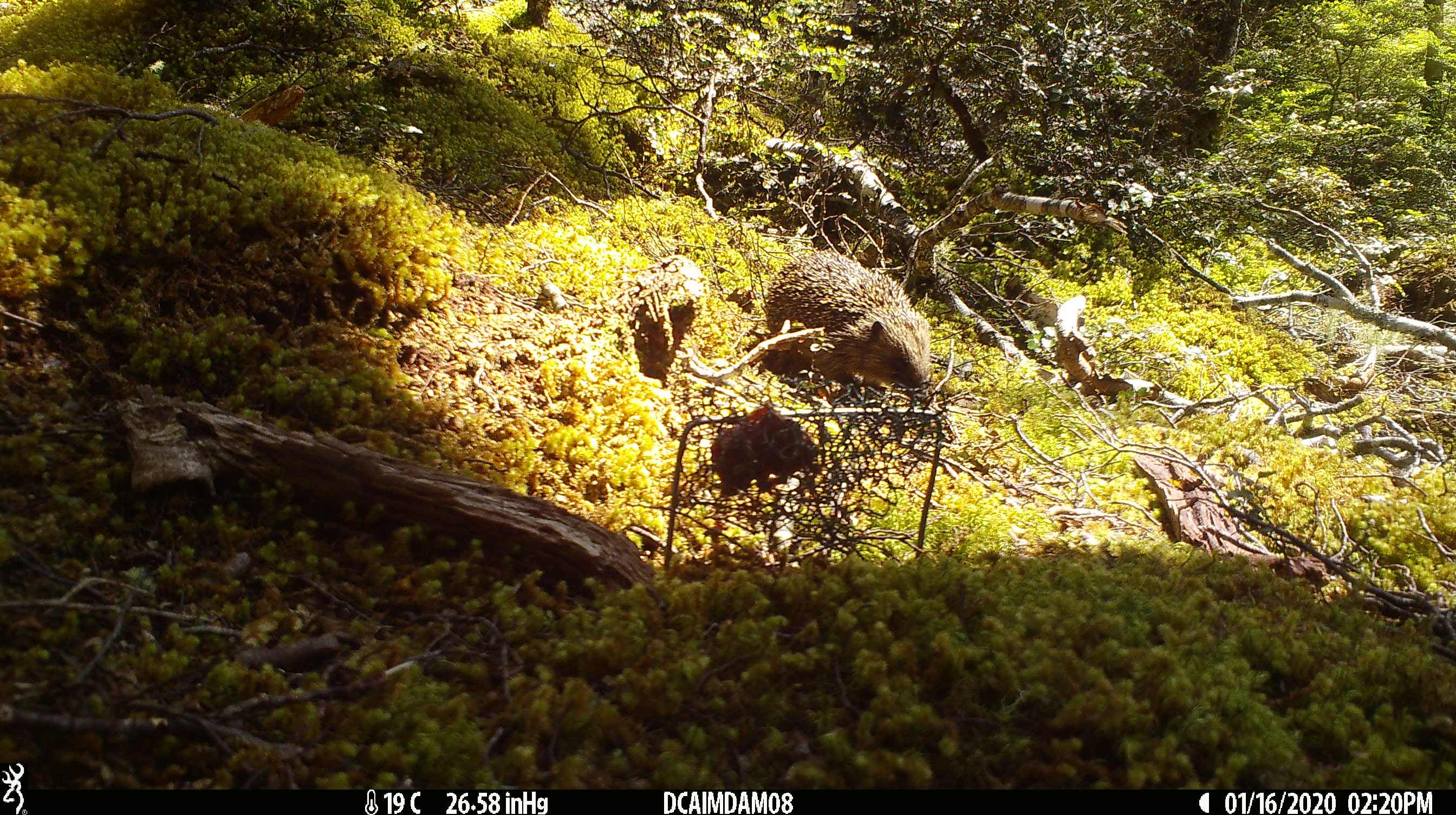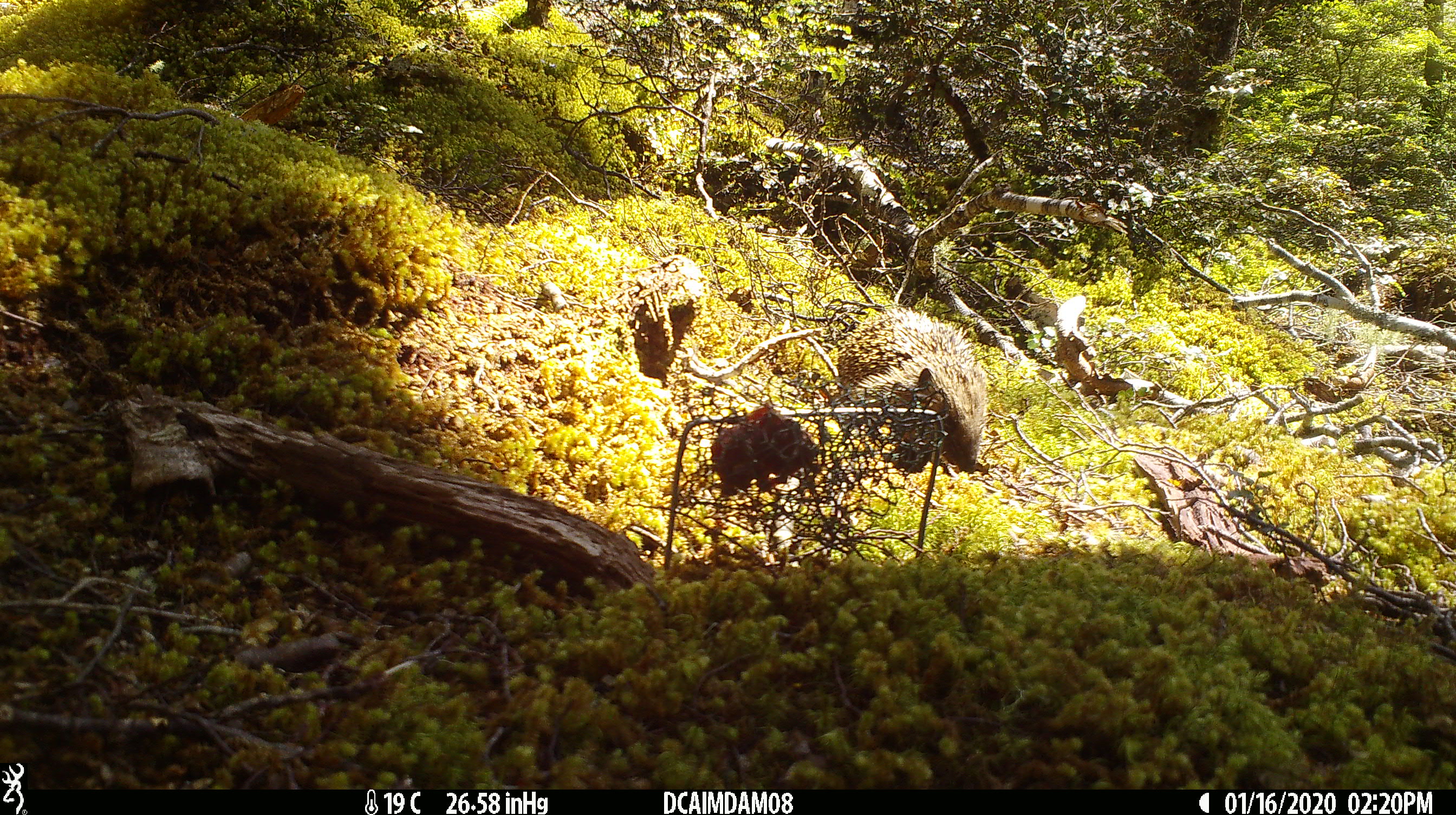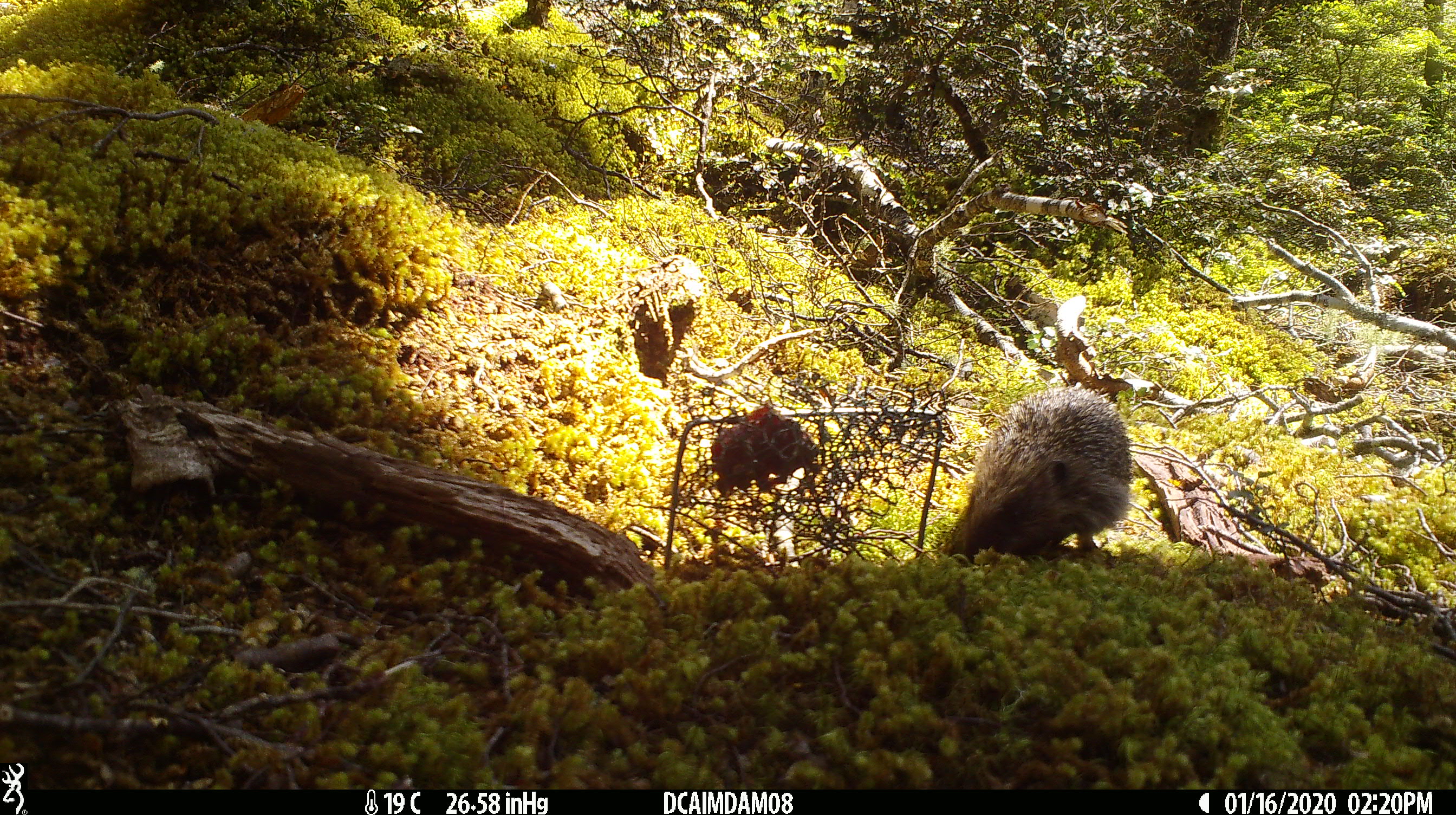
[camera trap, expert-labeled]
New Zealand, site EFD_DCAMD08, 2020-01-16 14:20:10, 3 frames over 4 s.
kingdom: Animalia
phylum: Chordata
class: Mammalia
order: Eulipotyphla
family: Erinaceidae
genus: Erinaceus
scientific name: Erinaceus europaeus europaeus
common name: european hedgehog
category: hedgehog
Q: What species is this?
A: Hedgehog (european hedgehog) (Erinaceus europaeus europaeus).